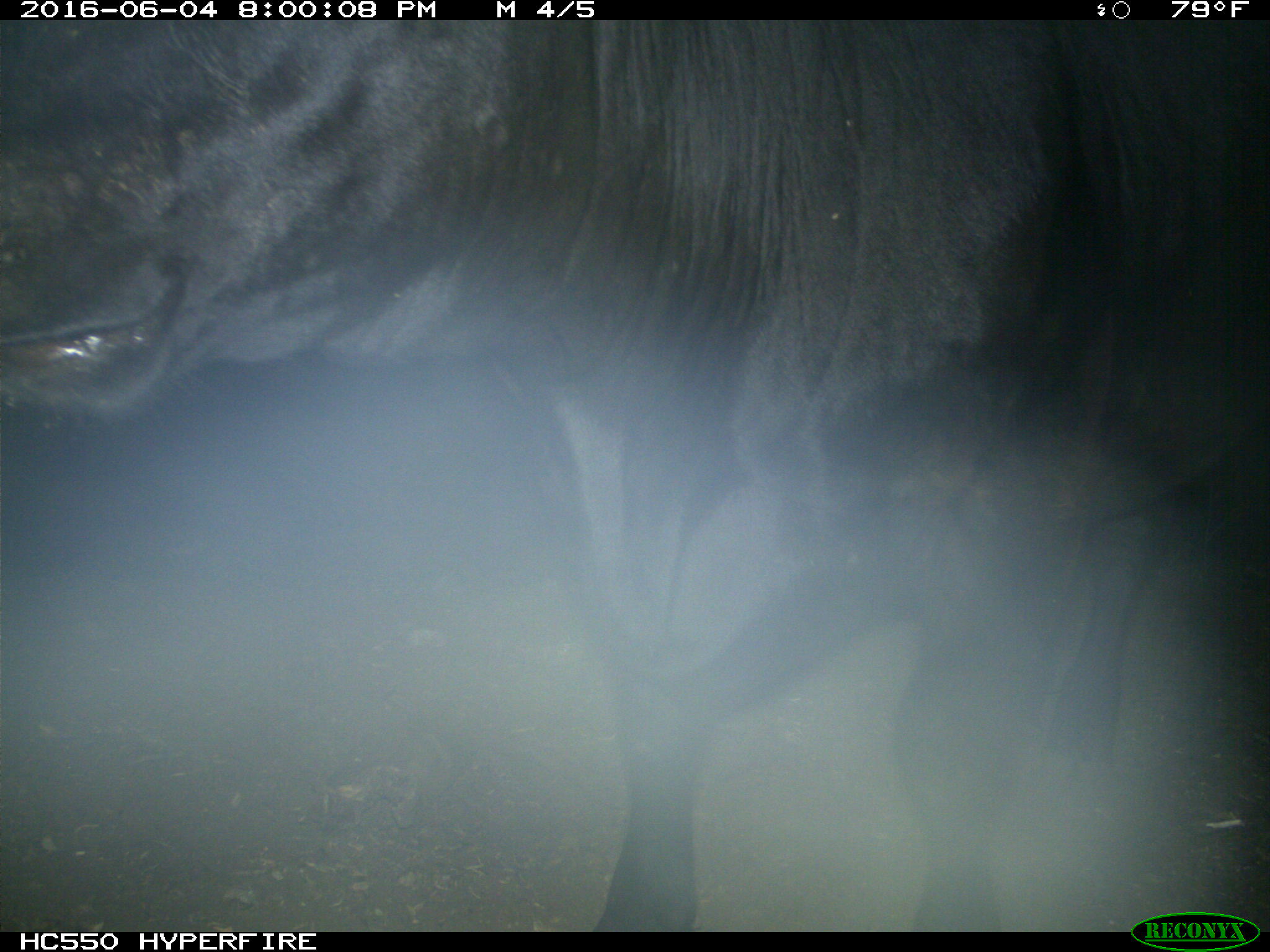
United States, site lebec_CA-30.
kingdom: Animalia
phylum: Chordata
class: Mammalia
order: Artiodactyla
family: Bovidae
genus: Bos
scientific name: Bos taurus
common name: domestic cow